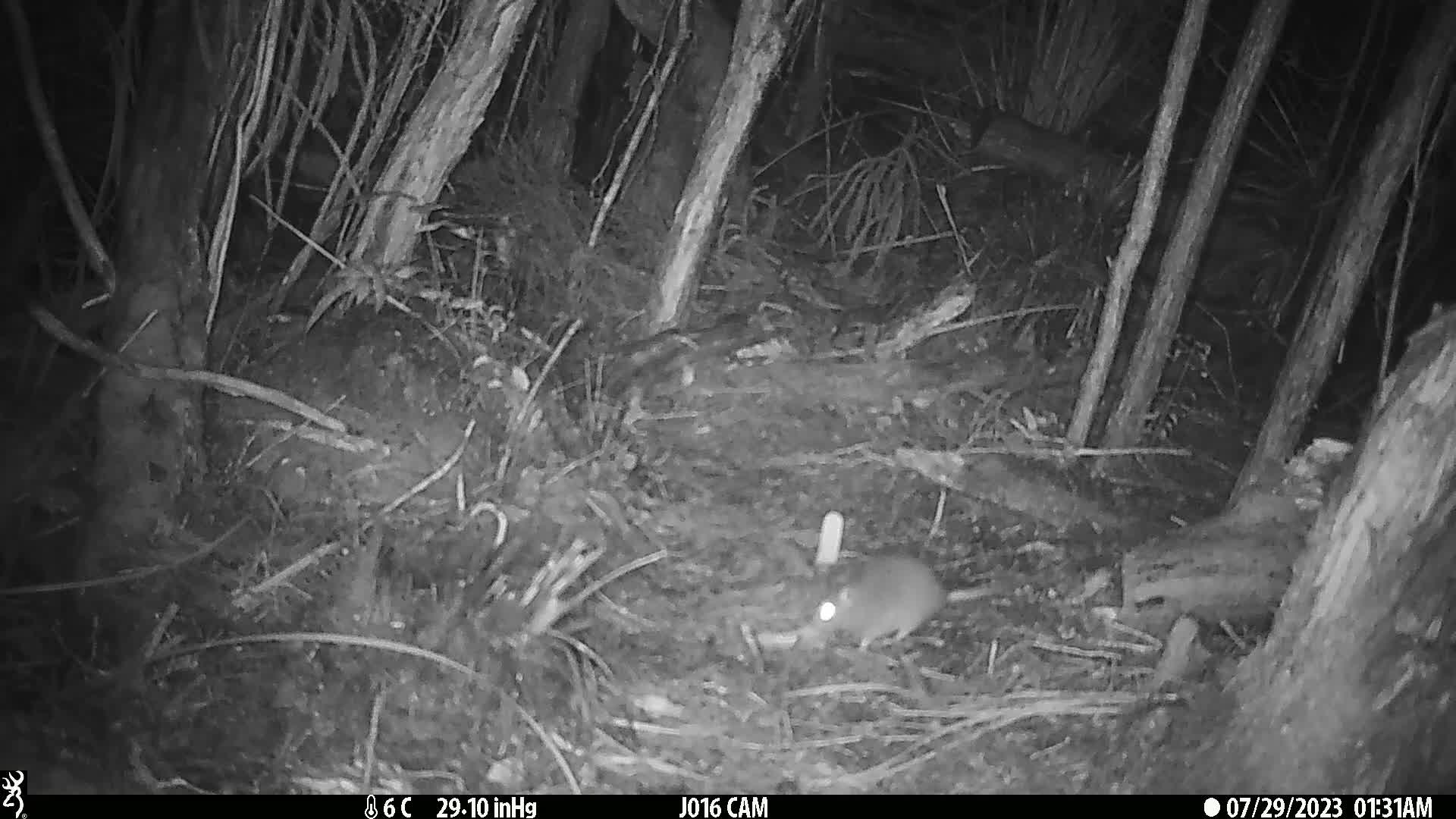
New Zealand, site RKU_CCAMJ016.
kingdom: Animalia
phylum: Chordata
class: Mammalia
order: Rodentia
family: Muridae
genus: Rattus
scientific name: Rattus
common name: rat